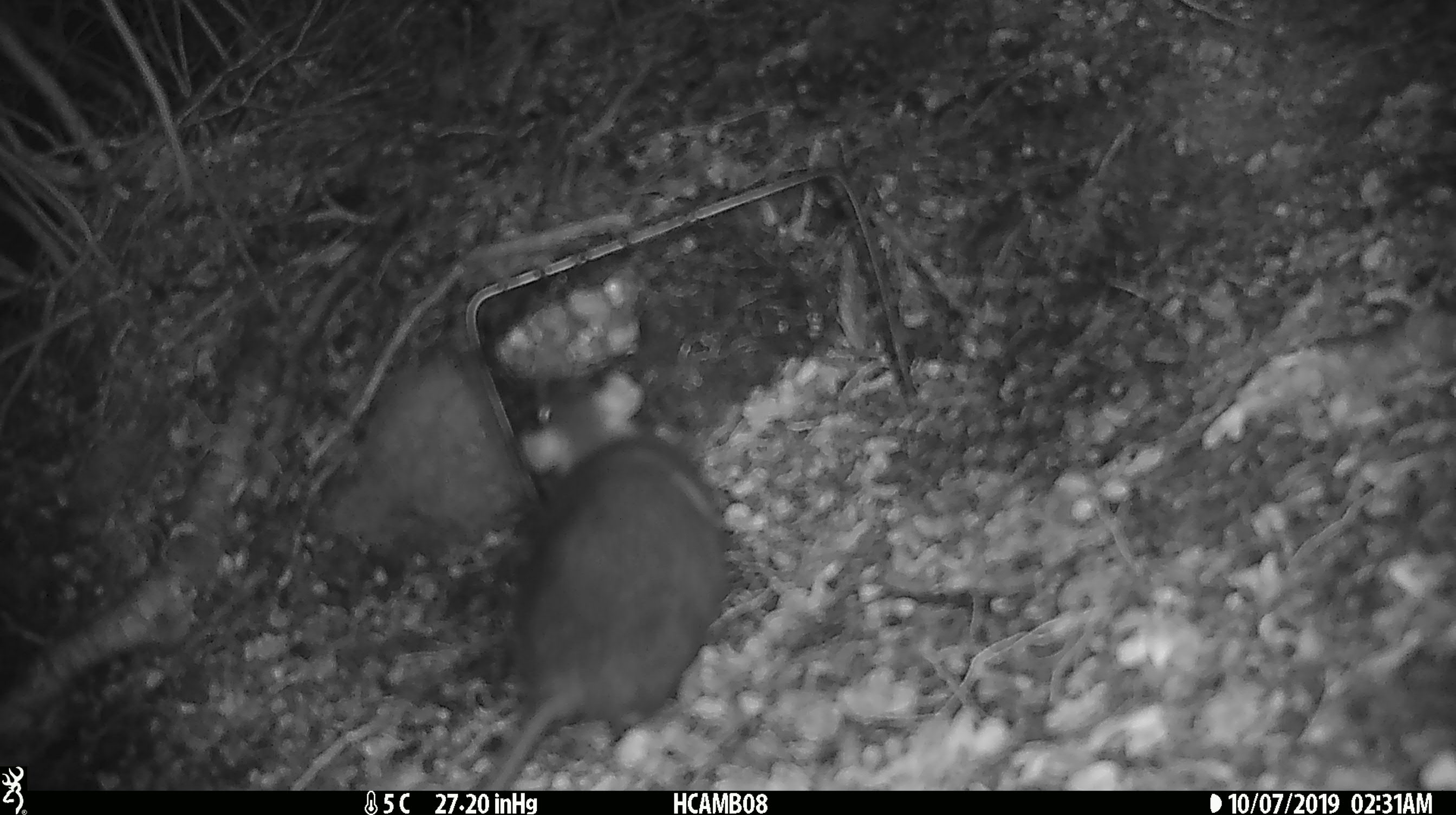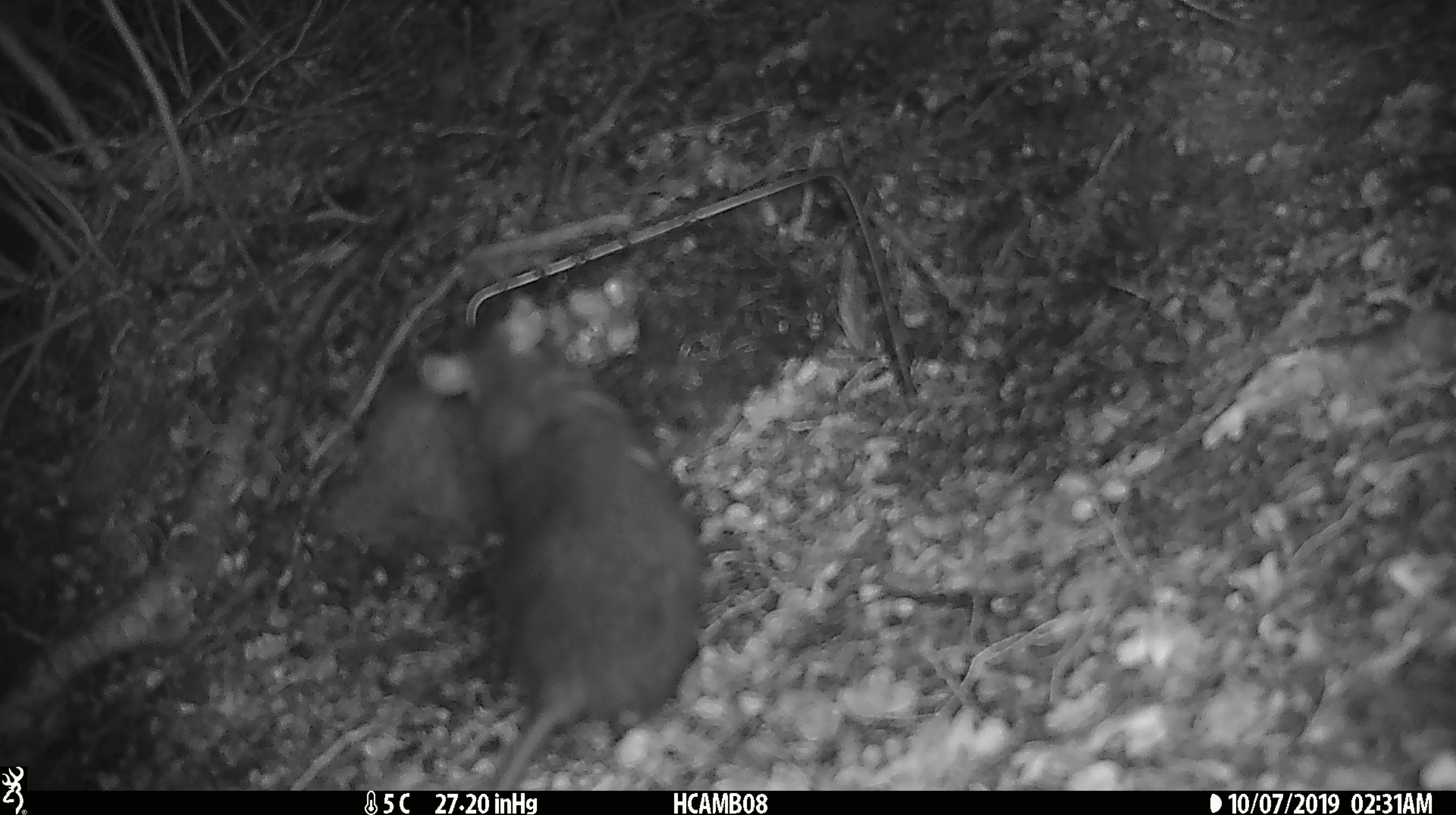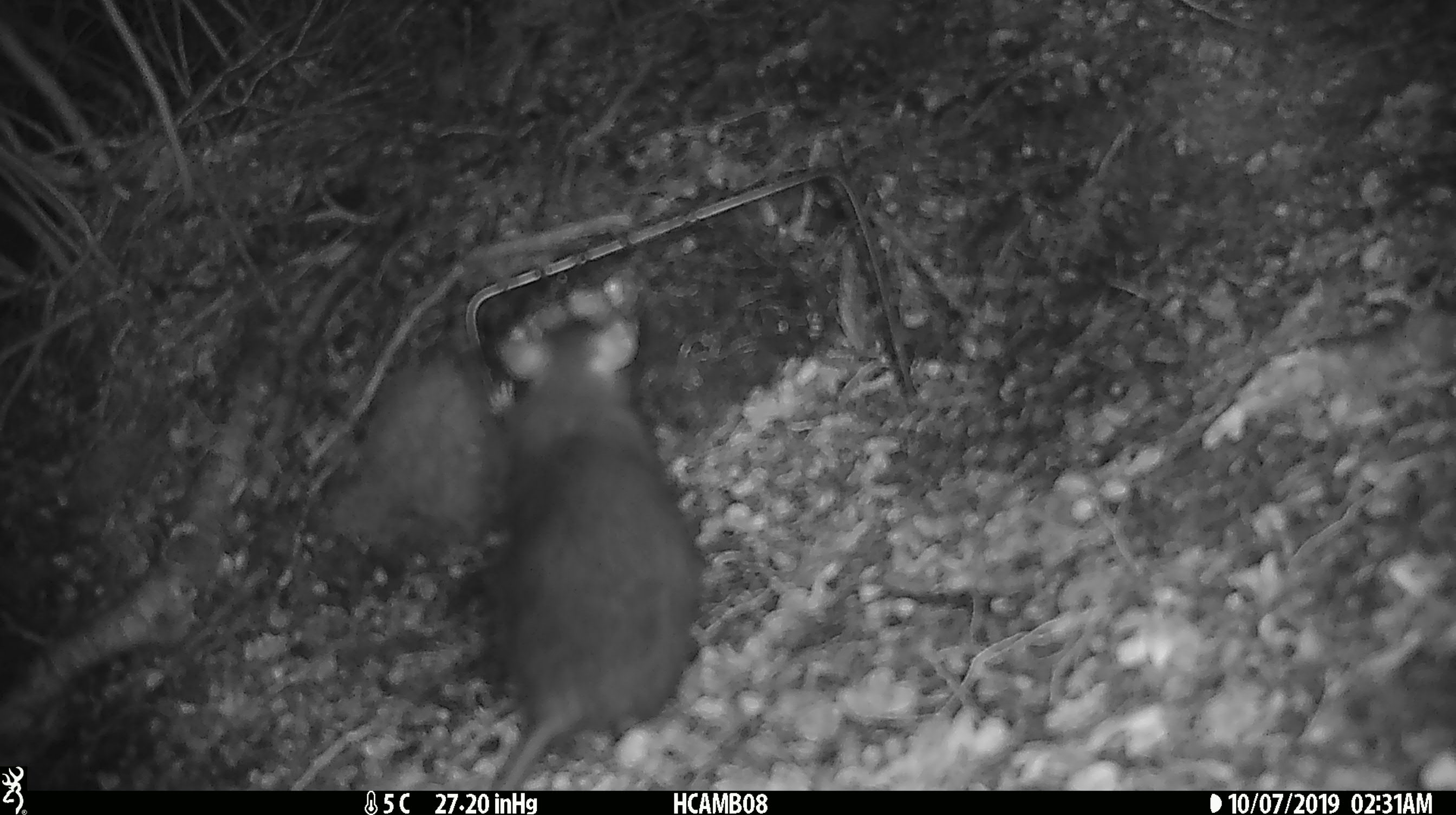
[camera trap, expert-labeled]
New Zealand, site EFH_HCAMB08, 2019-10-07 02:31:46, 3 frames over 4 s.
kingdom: Animalia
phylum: Chordata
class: Mammalia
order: Rodentia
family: Muridae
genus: Rattus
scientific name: Rattus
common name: rat